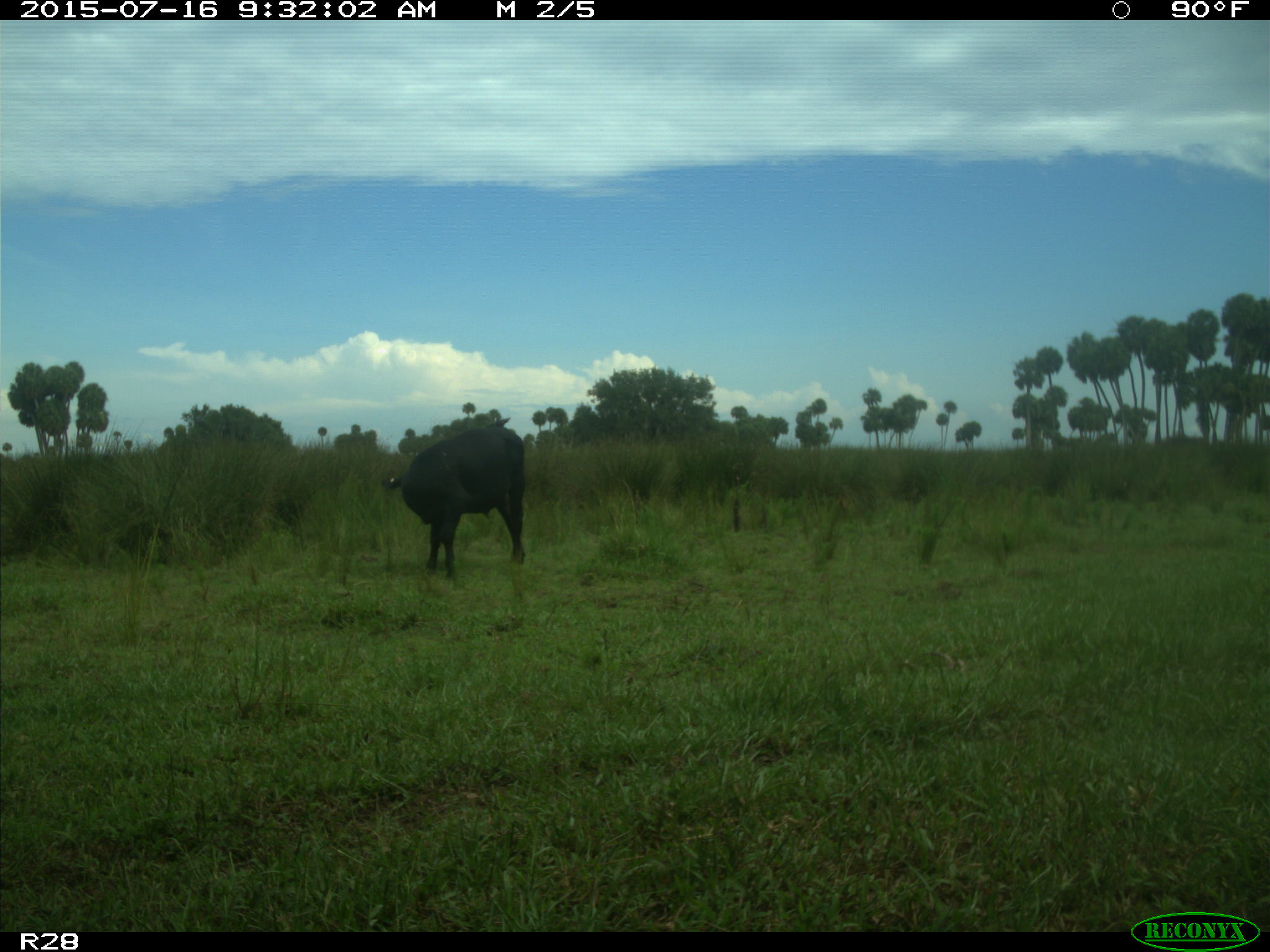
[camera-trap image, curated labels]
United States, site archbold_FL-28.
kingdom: Animalia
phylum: Chordata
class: Mammalia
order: Artiodactyla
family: Bovidae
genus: Bos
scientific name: Bos taurus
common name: domestic cow